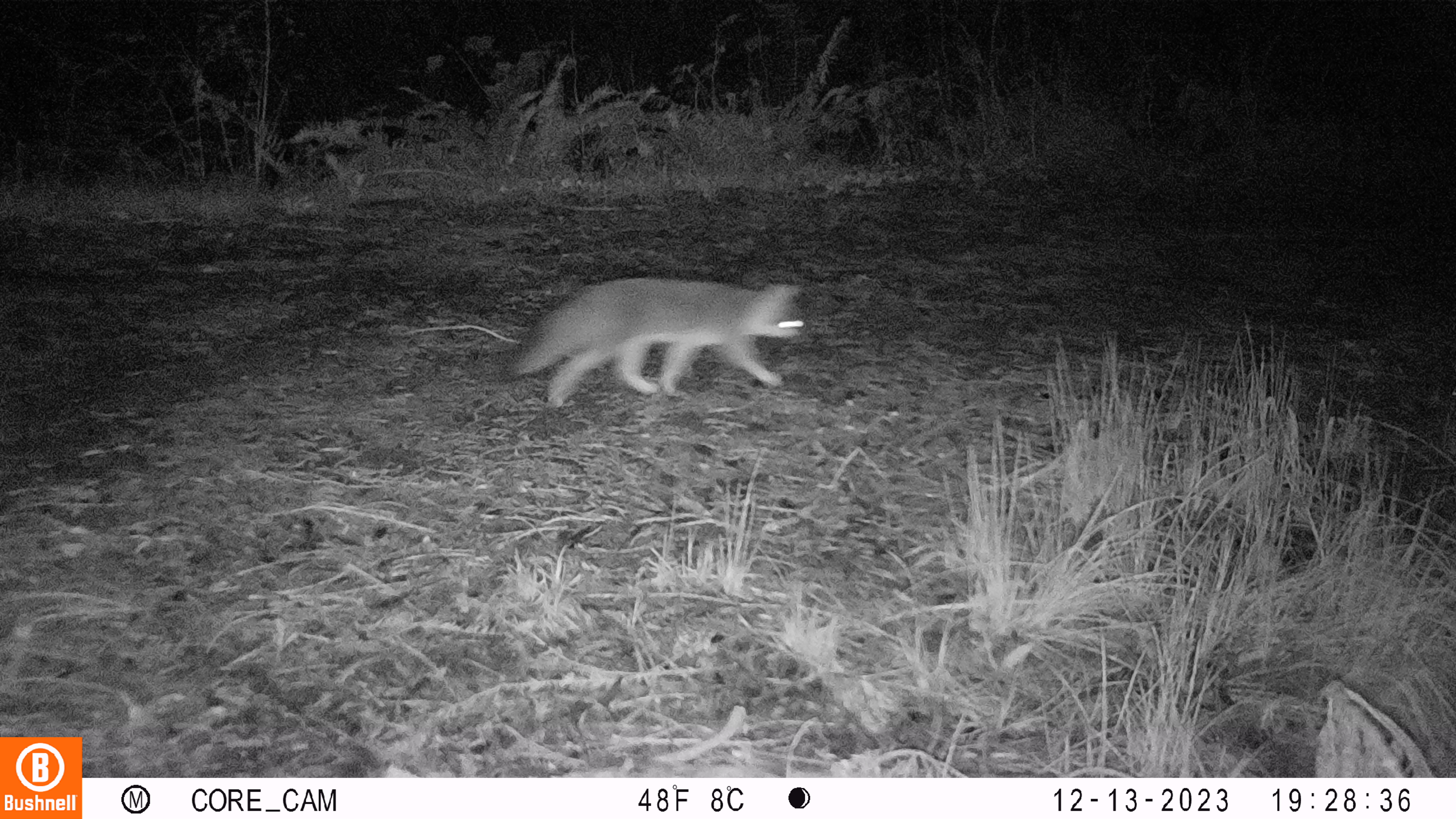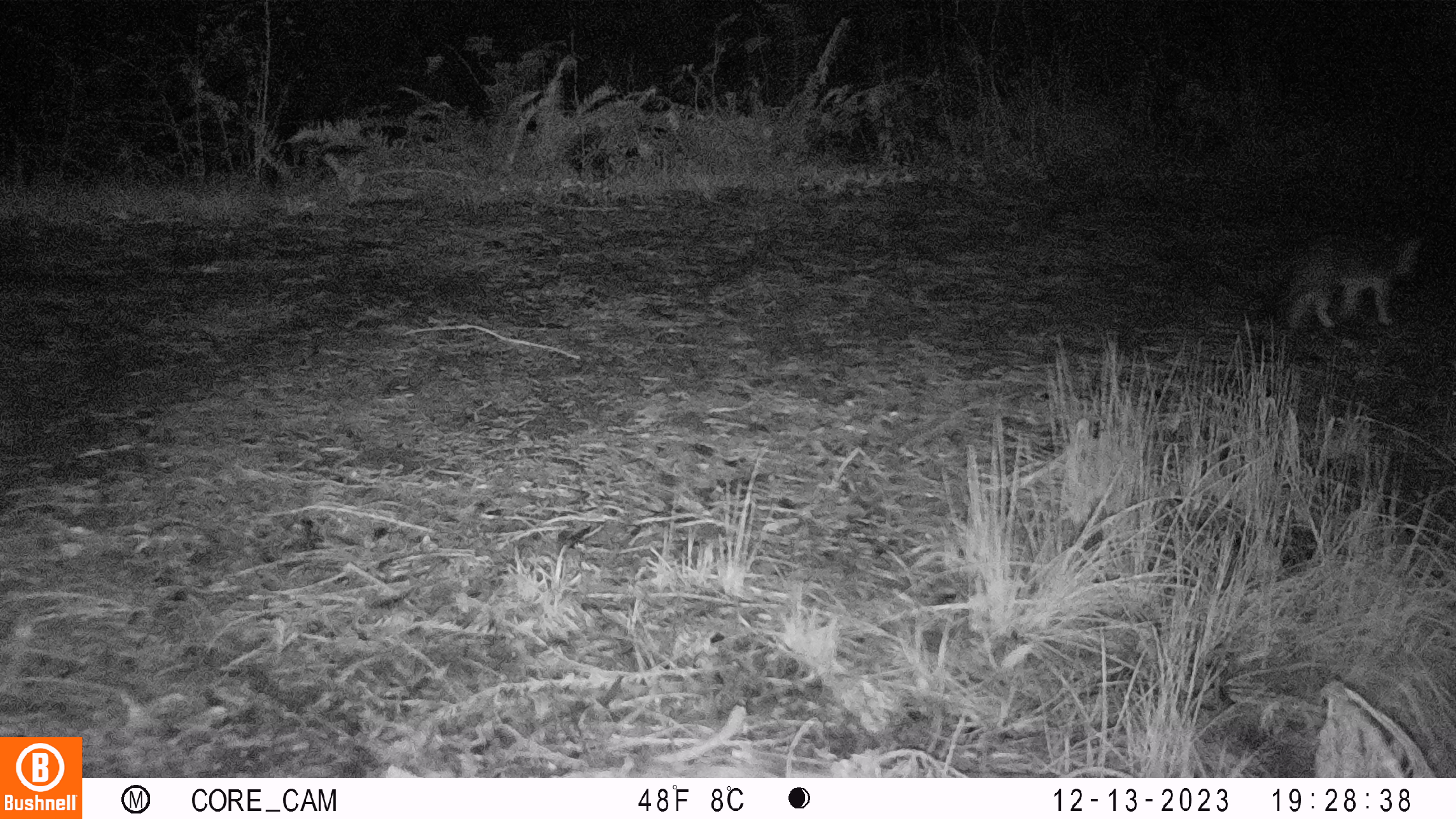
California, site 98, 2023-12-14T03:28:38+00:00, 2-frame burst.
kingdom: Animalia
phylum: Chordata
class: Mammalia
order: Carnivora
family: Canidae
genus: Urocyon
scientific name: Urocyon cinereoargenteus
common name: gray fox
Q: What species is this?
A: Gray fox (Urocyon cinereoargenteus).